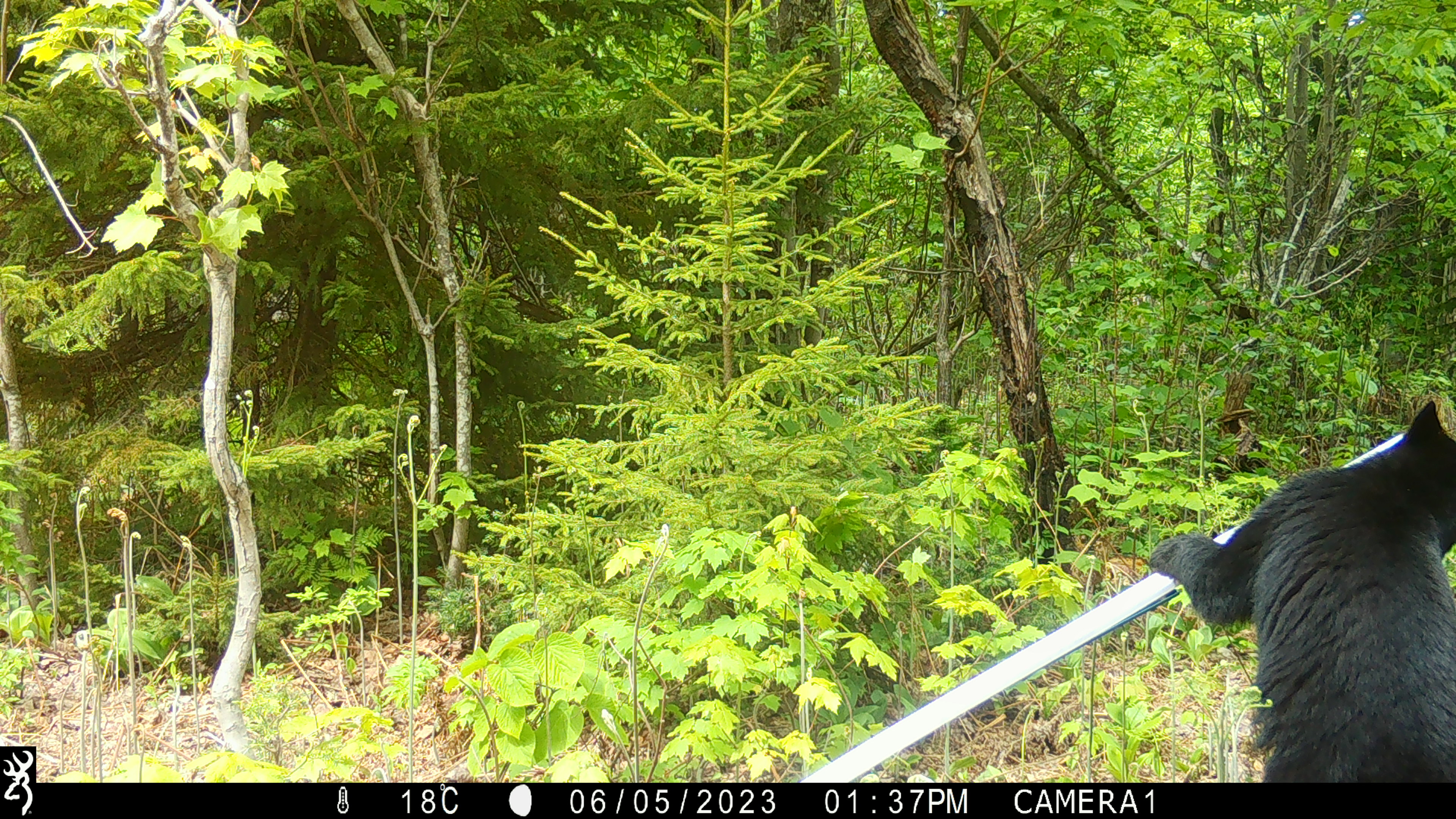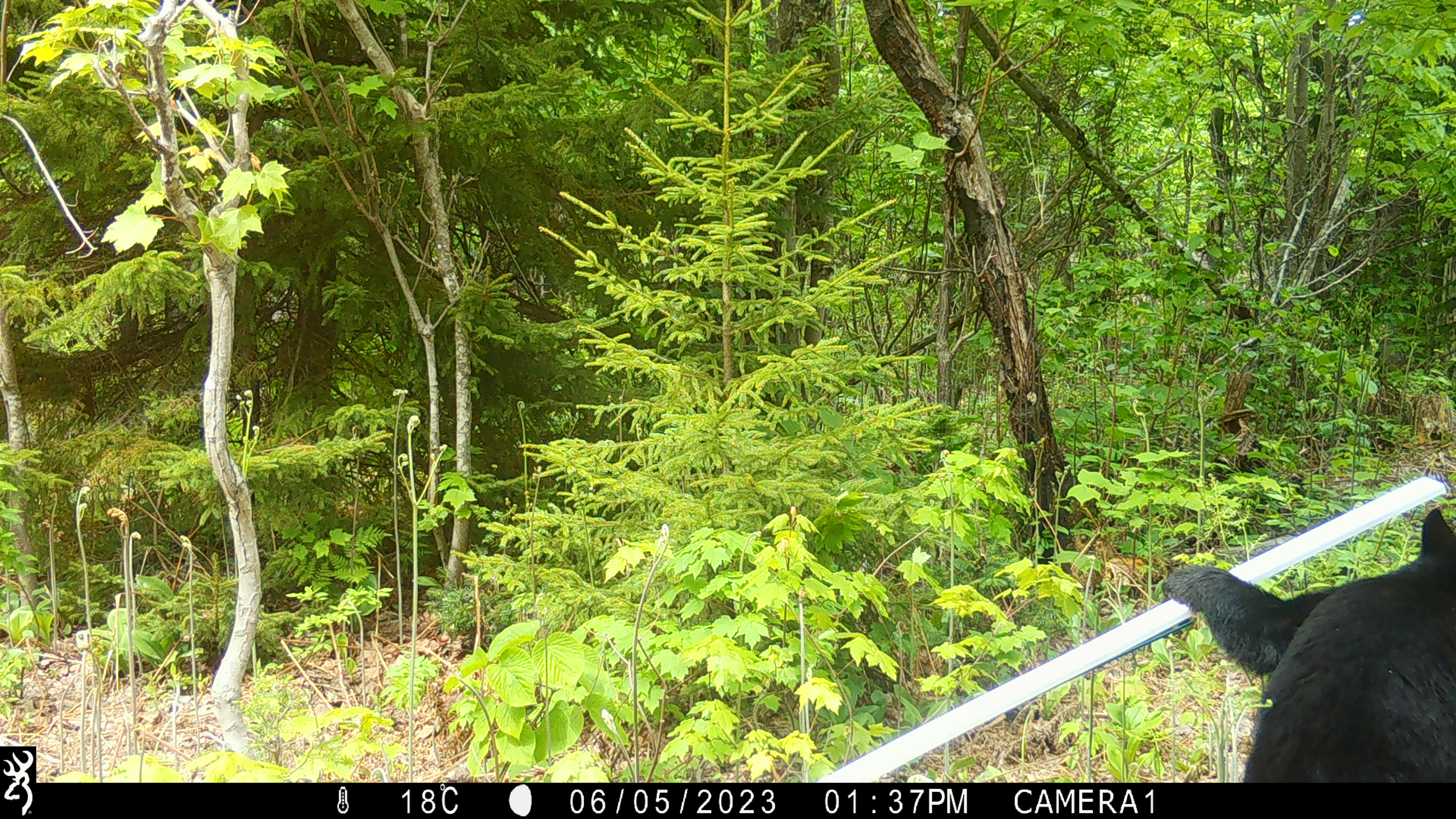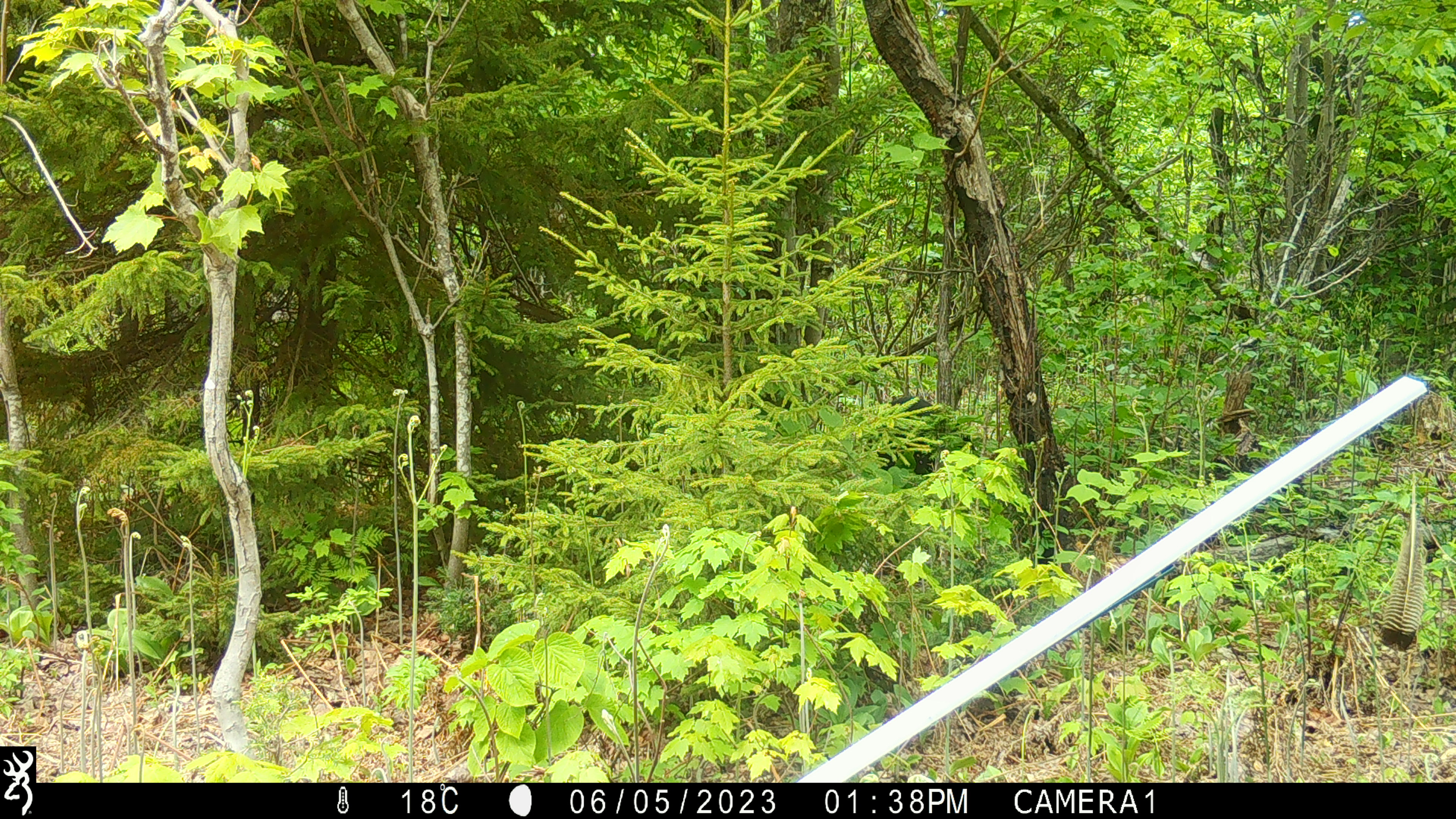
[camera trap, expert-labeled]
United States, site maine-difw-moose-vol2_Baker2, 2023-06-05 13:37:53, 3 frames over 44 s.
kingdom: Animalia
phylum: Chordata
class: Mammalia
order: Carnivora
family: Ursidae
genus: Ursus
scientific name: Ursus americanus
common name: black bear